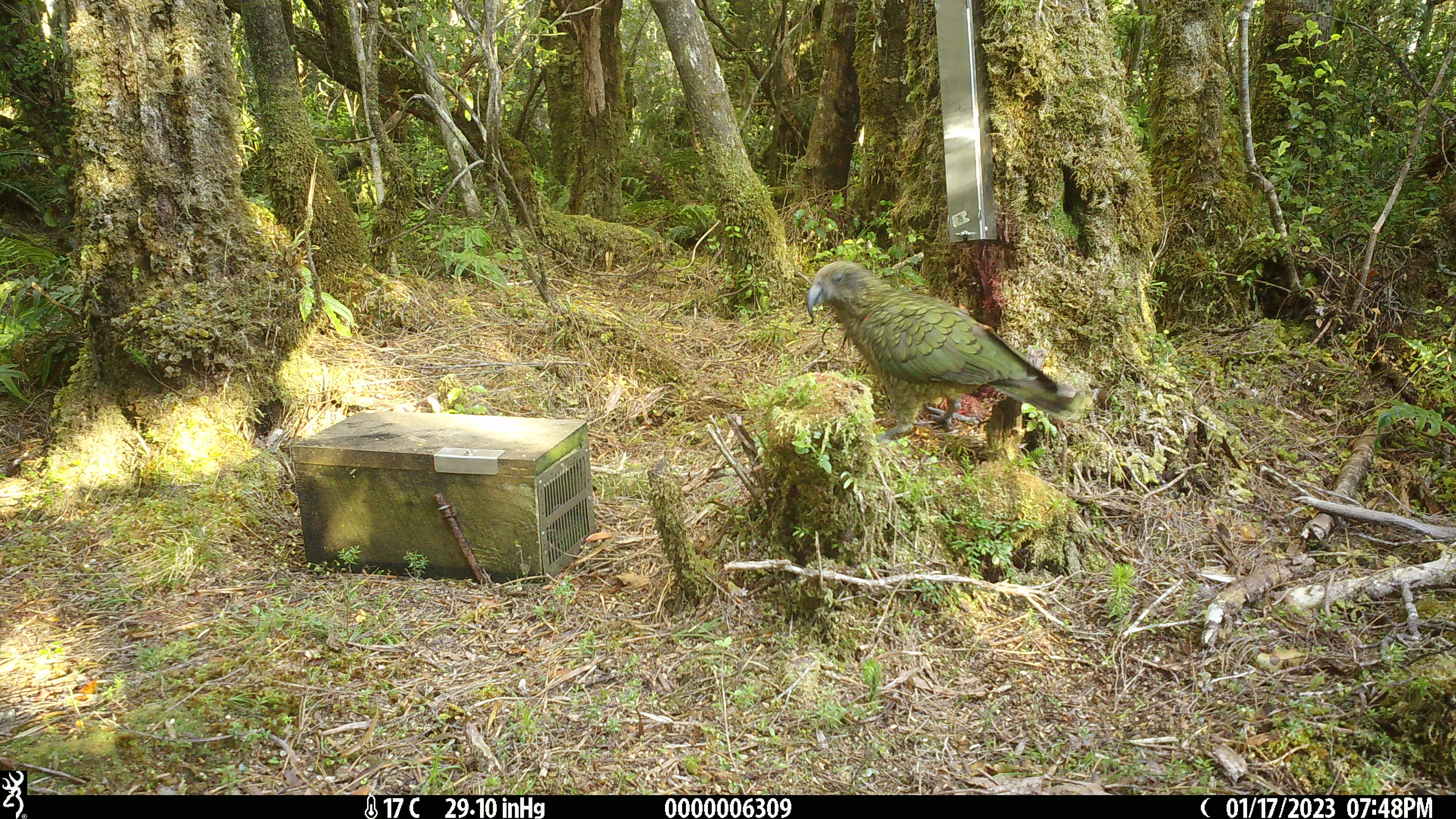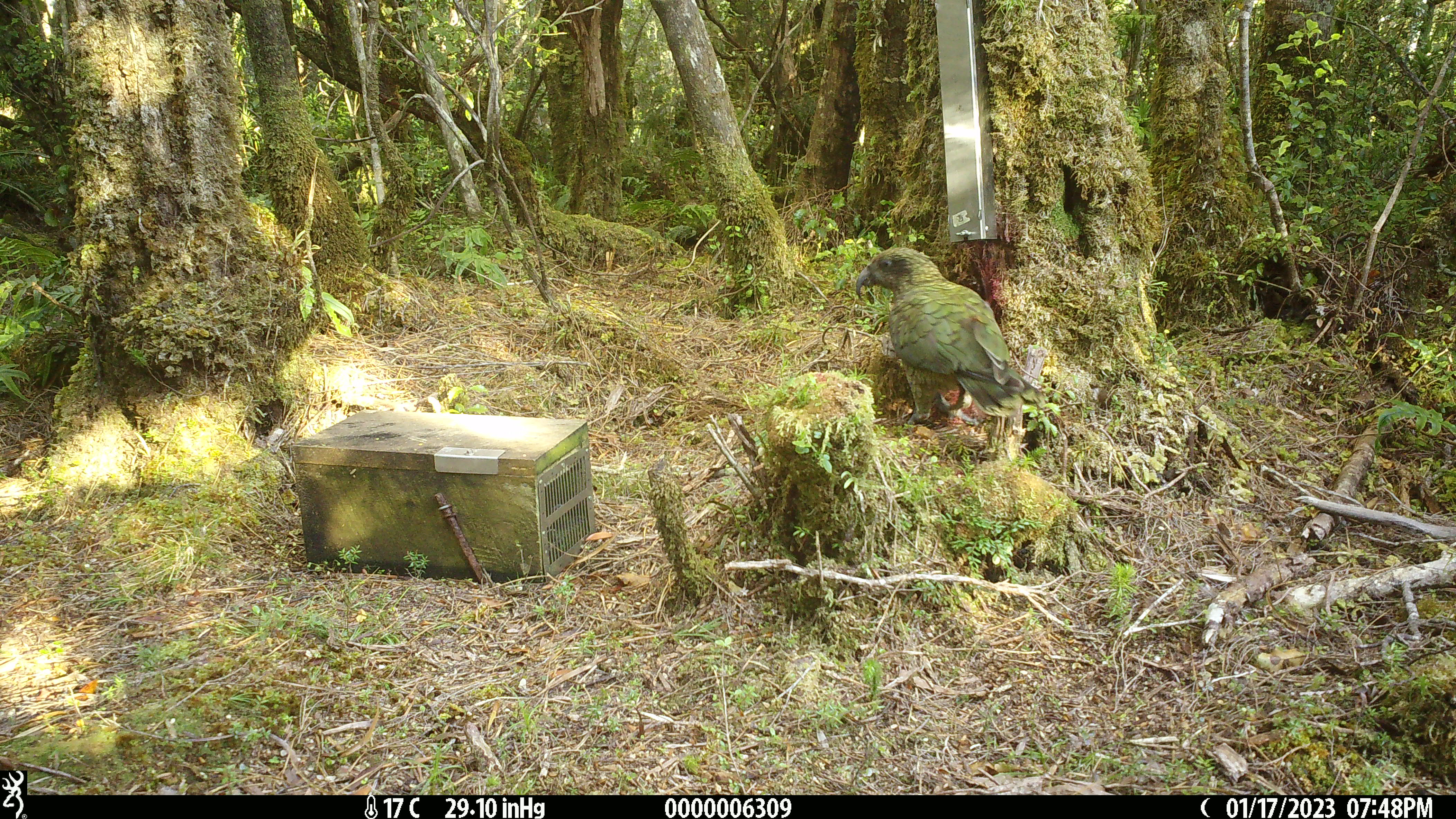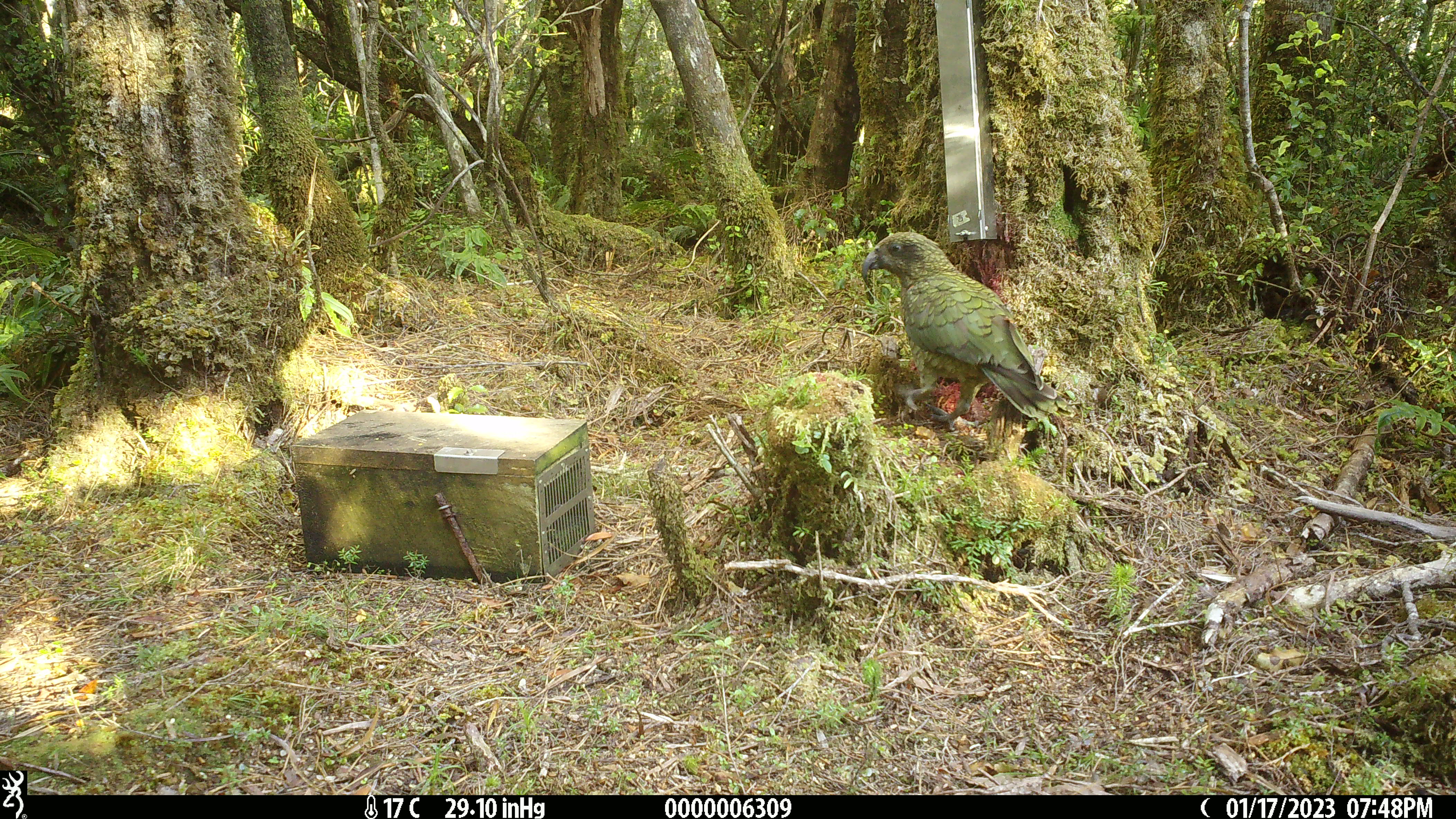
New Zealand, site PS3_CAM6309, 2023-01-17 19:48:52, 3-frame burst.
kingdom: Animalia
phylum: Chordata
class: Aves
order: Psittaciformes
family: Strigopidae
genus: Nestor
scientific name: Nestor notabilis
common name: kea